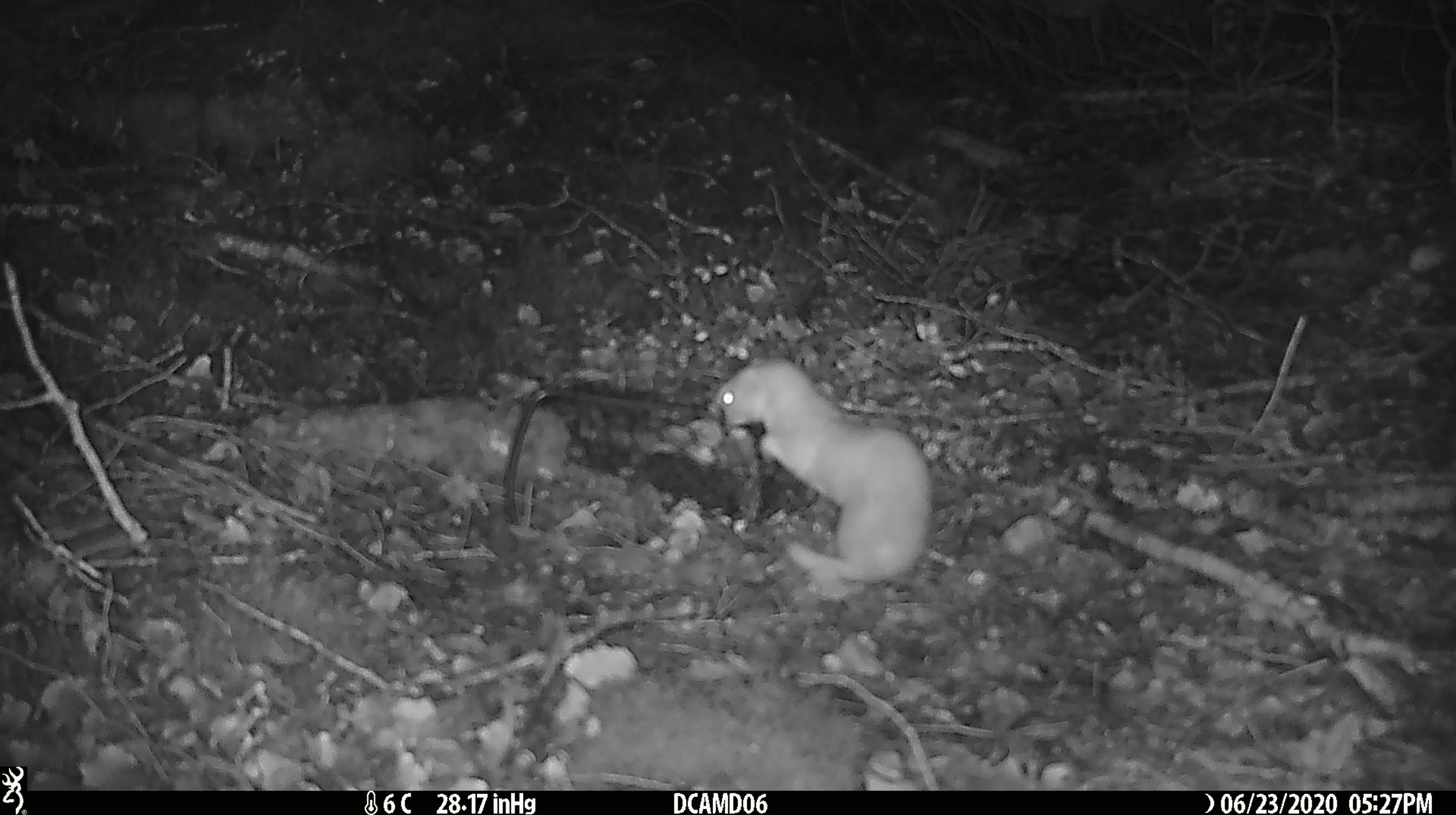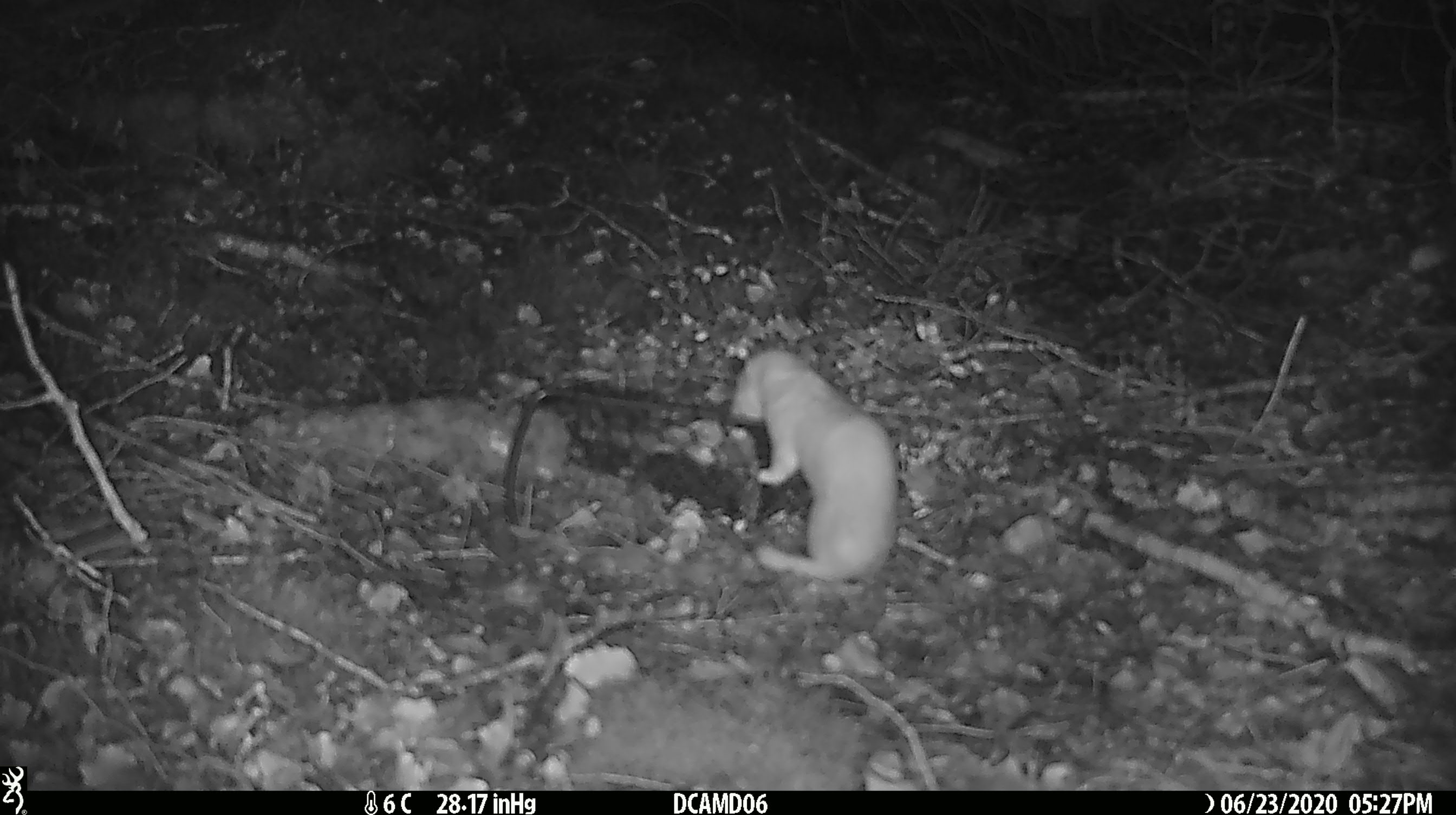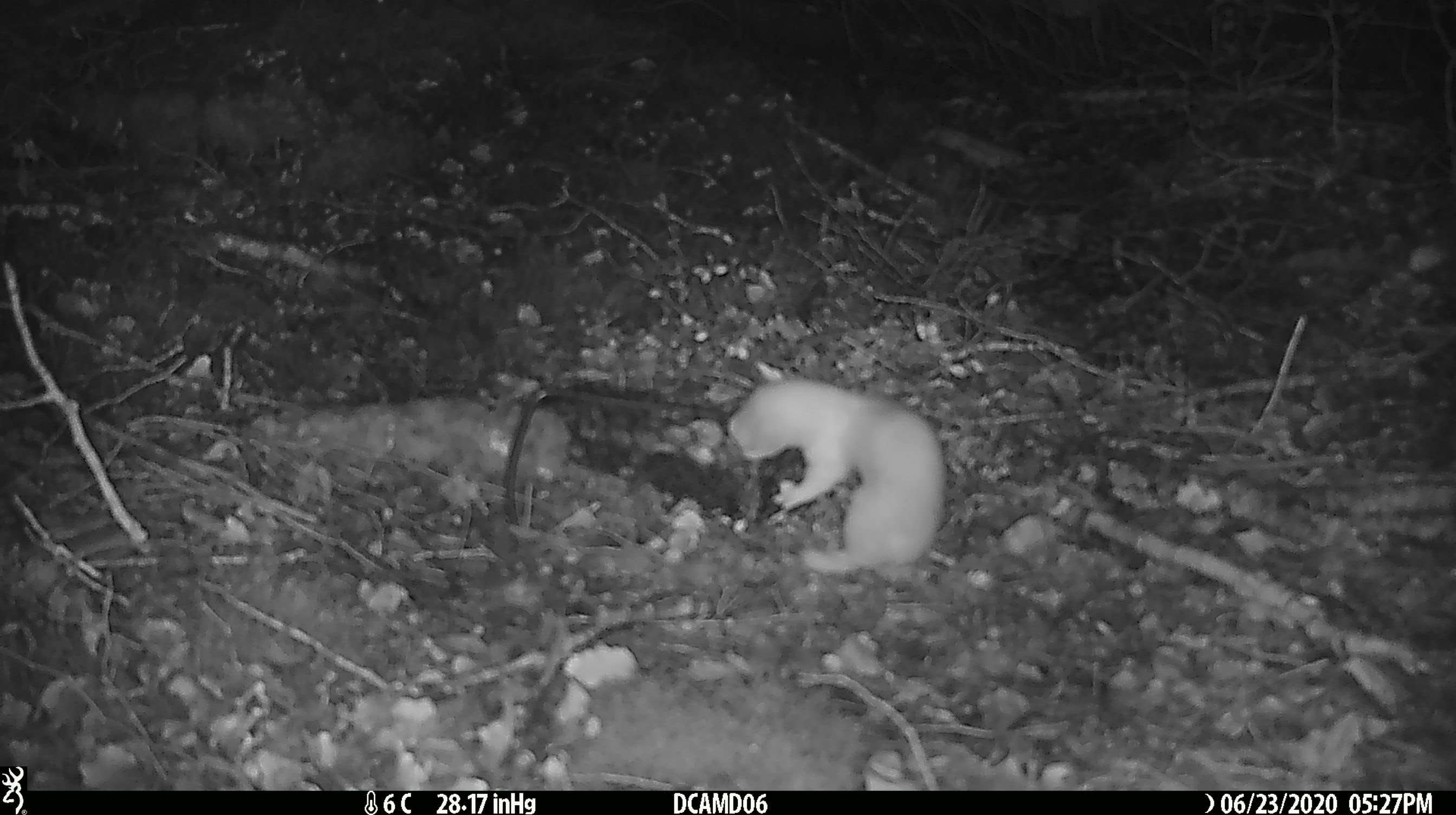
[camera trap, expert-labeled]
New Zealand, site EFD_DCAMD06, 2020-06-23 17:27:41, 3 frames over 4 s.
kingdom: Animalia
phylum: Chordata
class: Mammalia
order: Carnivora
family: Mustelidae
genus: Mustela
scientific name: Mustela nivalis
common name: least weasel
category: weasel